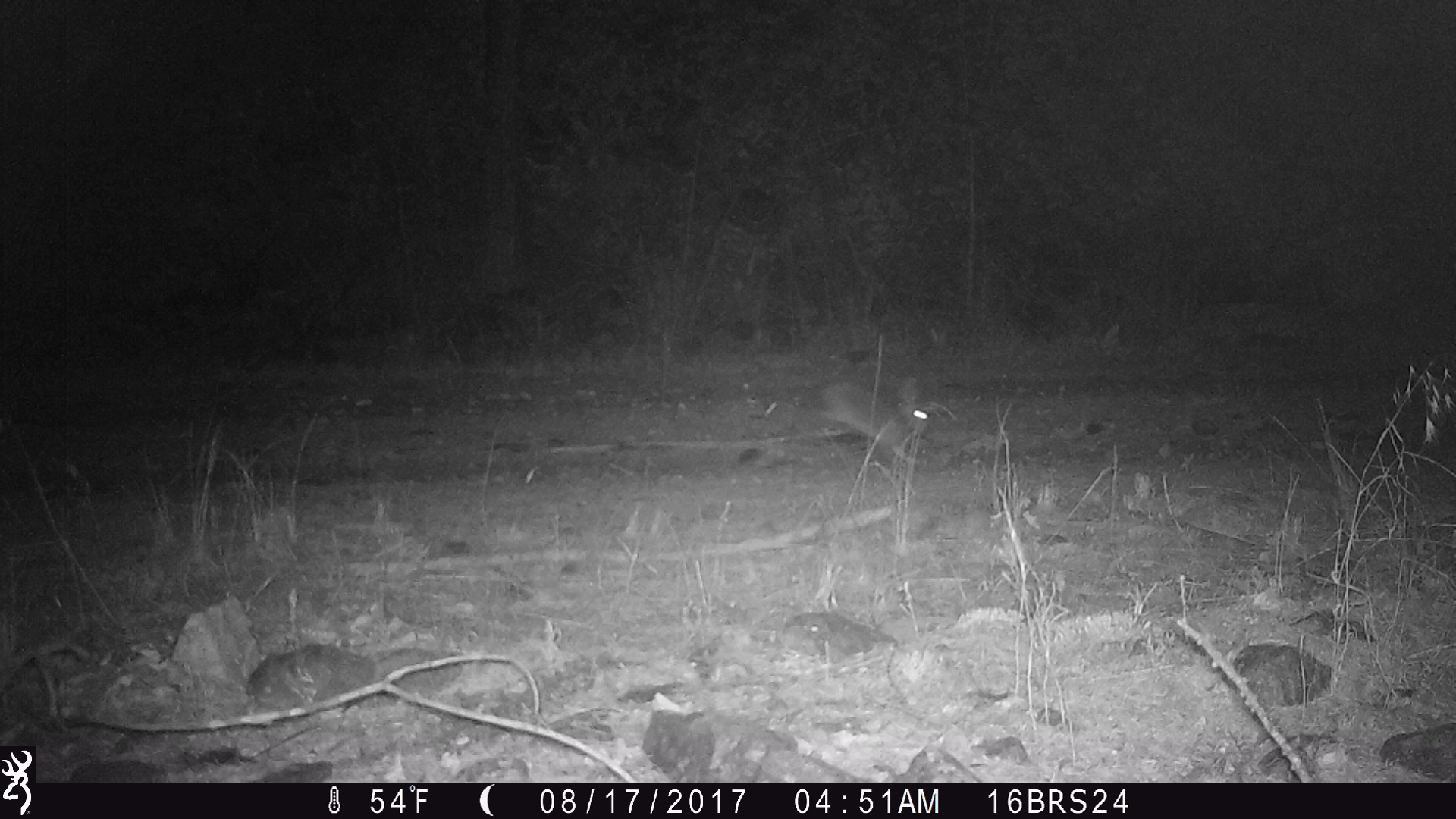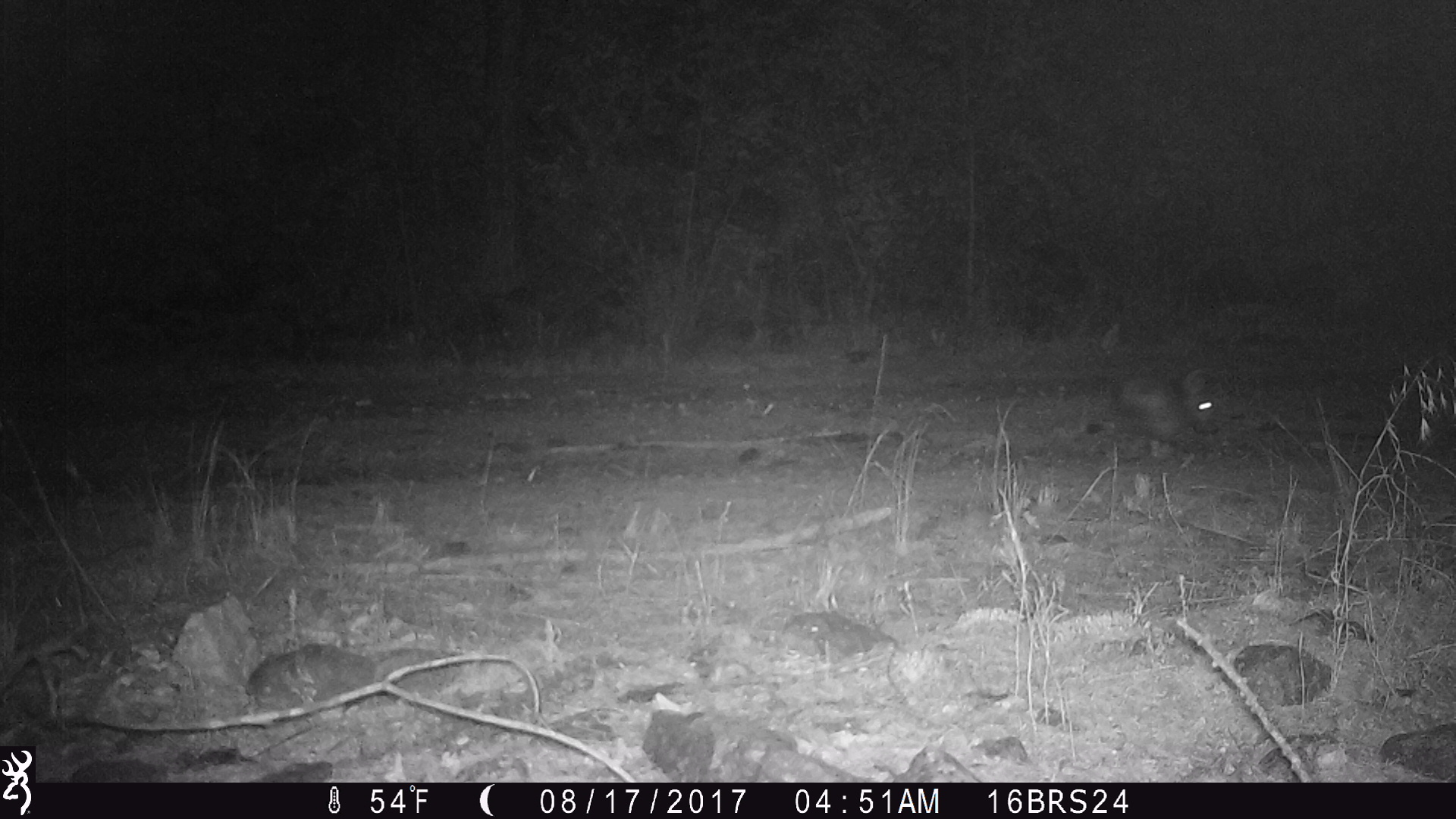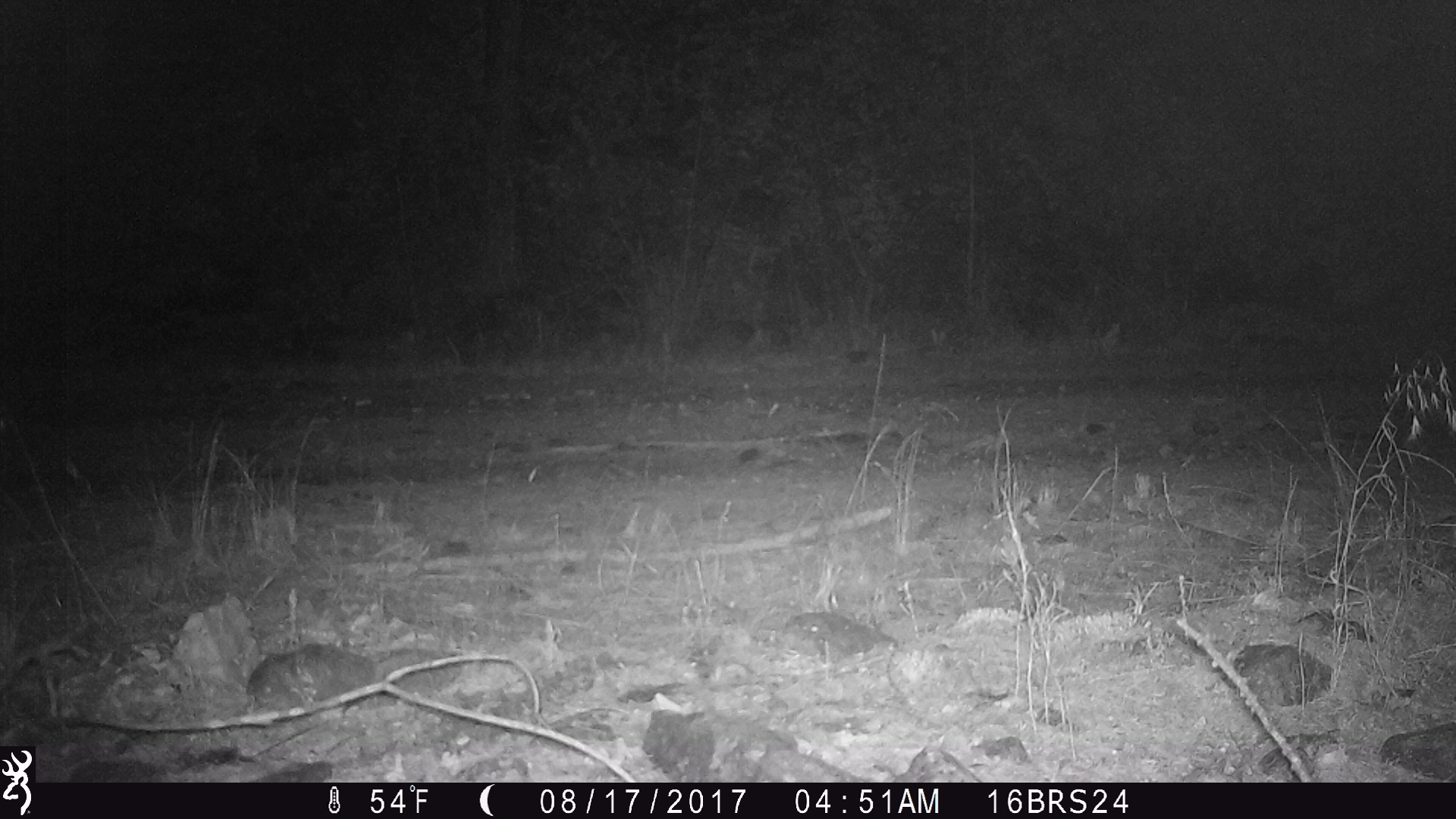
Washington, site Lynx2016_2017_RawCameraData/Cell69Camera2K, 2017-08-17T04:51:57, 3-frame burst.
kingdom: Animalia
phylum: Chordata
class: Mammalia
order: Lagomorpha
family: Leporidae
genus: Lepus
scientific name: Lepus americanus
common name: snowshoe hare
Lepus americanus (snowshoe hare). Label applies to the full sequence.